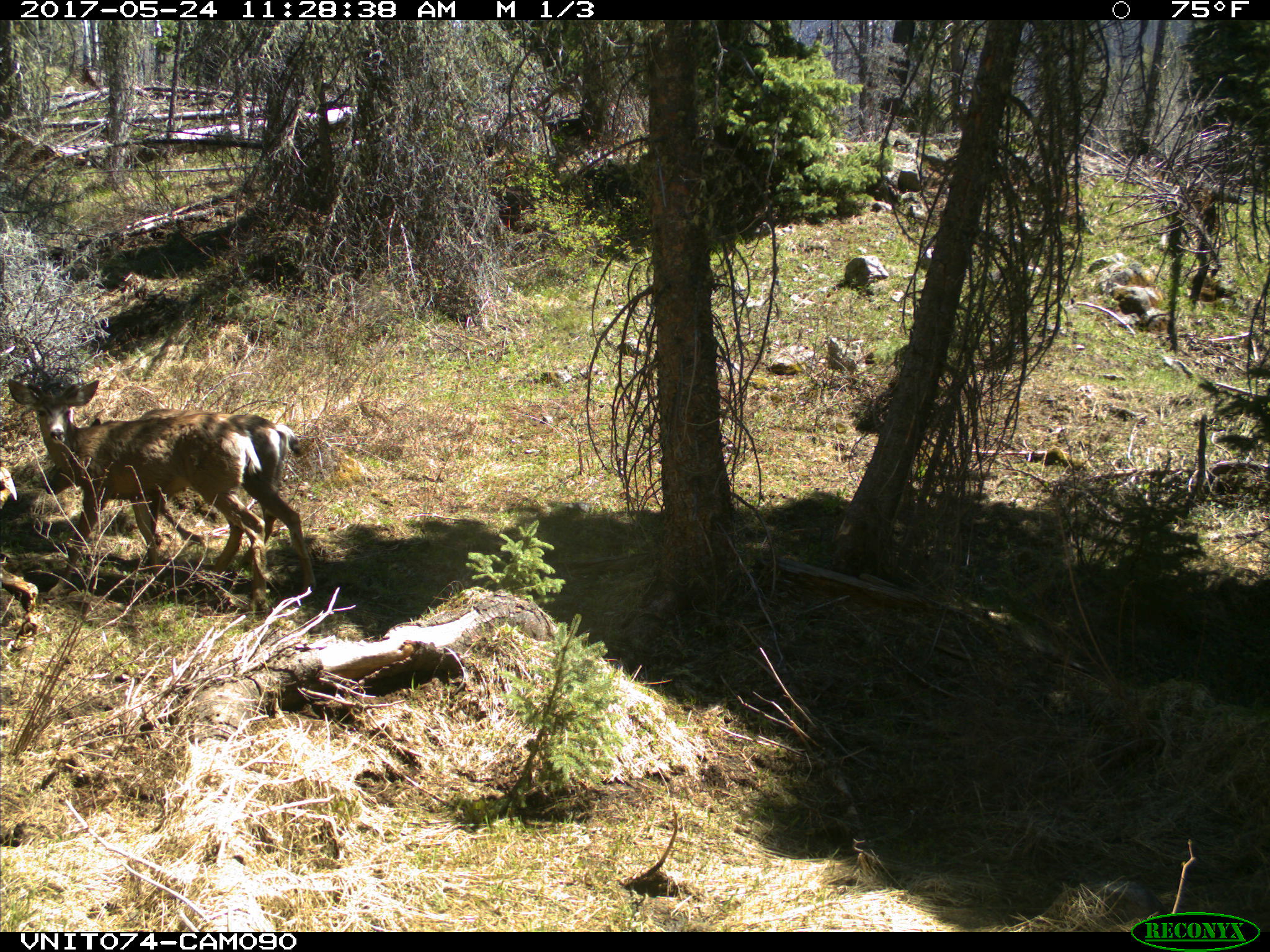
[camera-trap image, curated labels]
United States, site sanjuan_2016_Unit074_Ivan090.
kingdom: Animalia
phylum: Chordata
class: Mammalia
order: Artiodactyla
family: Cervidae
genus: Odocoileus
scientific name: Odocoileus hemionus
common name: mule deer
Odocoileus hemionus (mule deer).